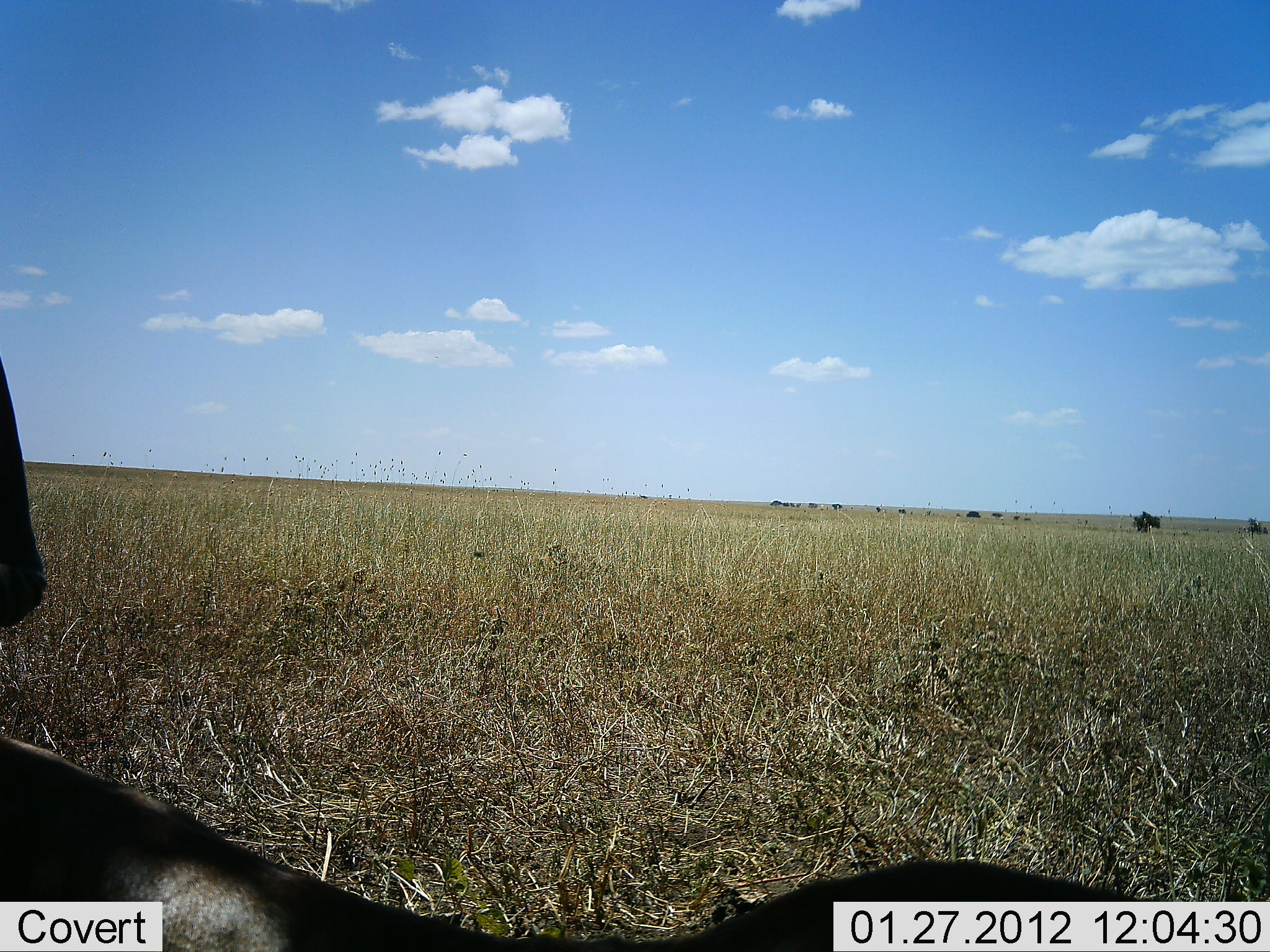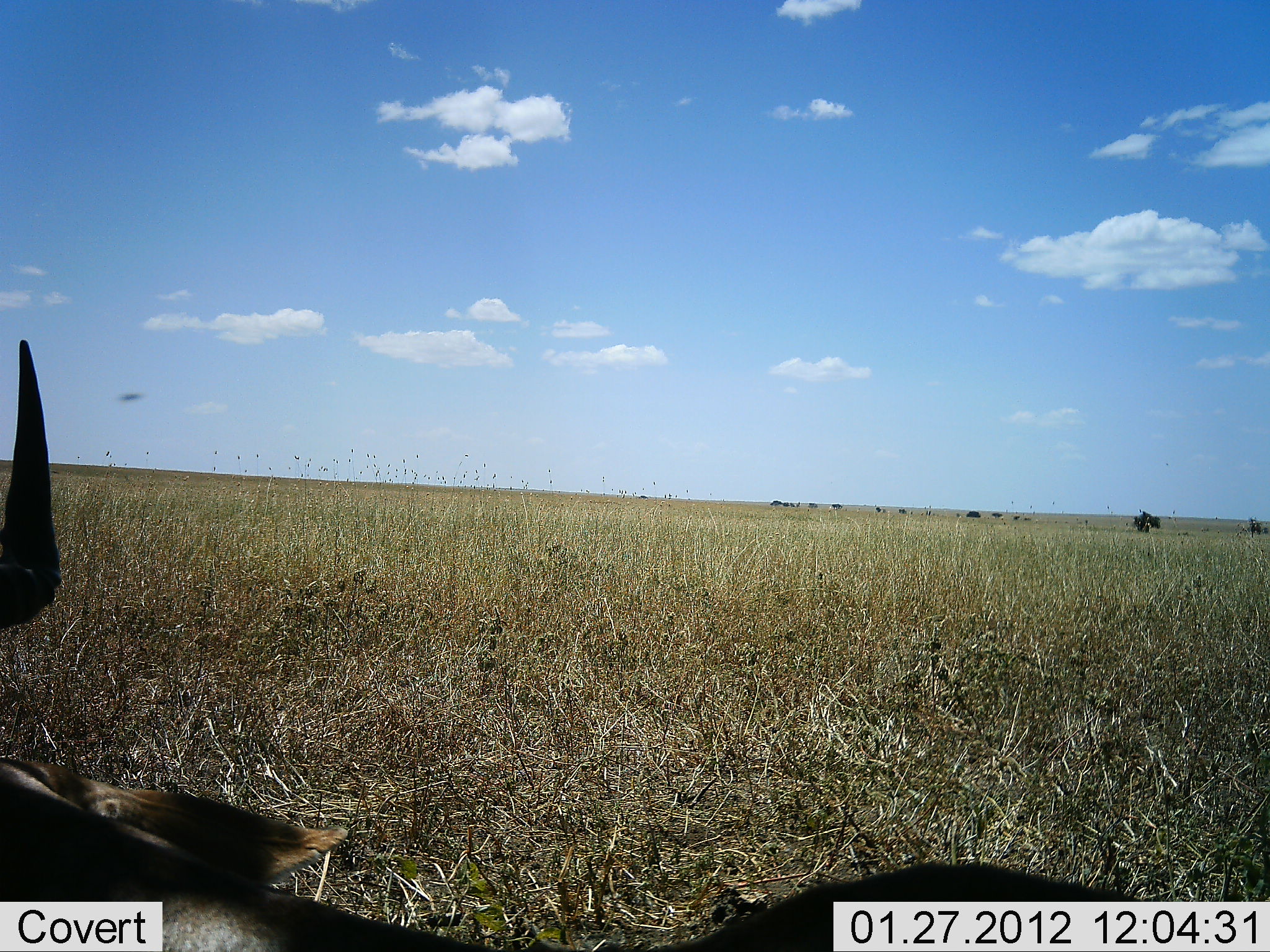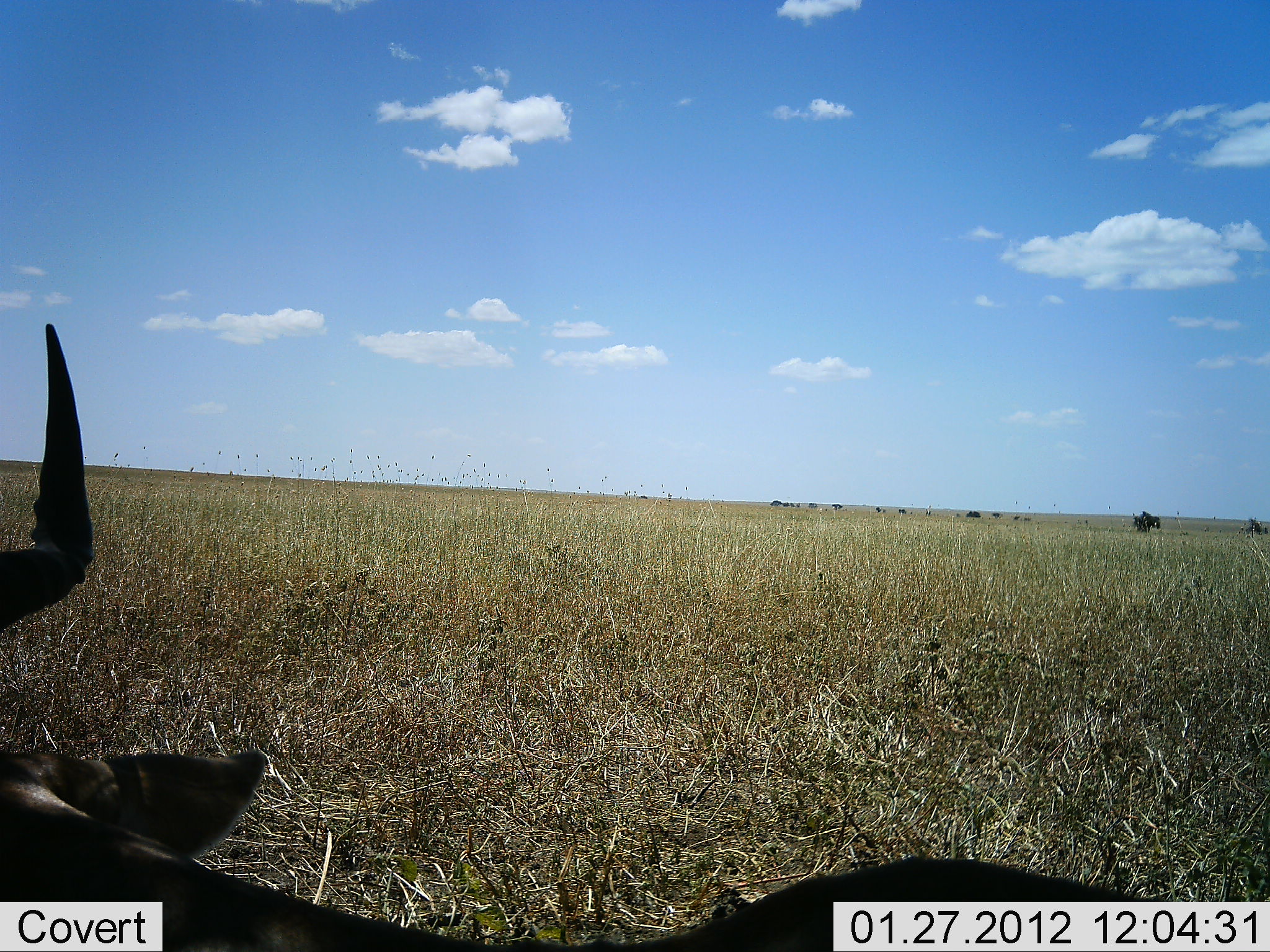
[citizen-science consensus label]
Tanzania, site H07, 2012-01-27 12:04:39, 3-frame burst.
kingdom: Animalia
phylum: Chordata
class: Mammalia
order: Artiodactyla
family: Bovidae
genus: Alcelaphus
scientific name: Alcelaphus buselaphus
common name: hartebeest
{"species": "hartebeest (Alcelaphus buselaphus)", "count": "1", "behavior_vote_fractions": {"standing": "25%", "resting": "88%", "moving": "0%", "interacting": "0%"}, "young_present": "0%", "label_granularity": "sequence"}